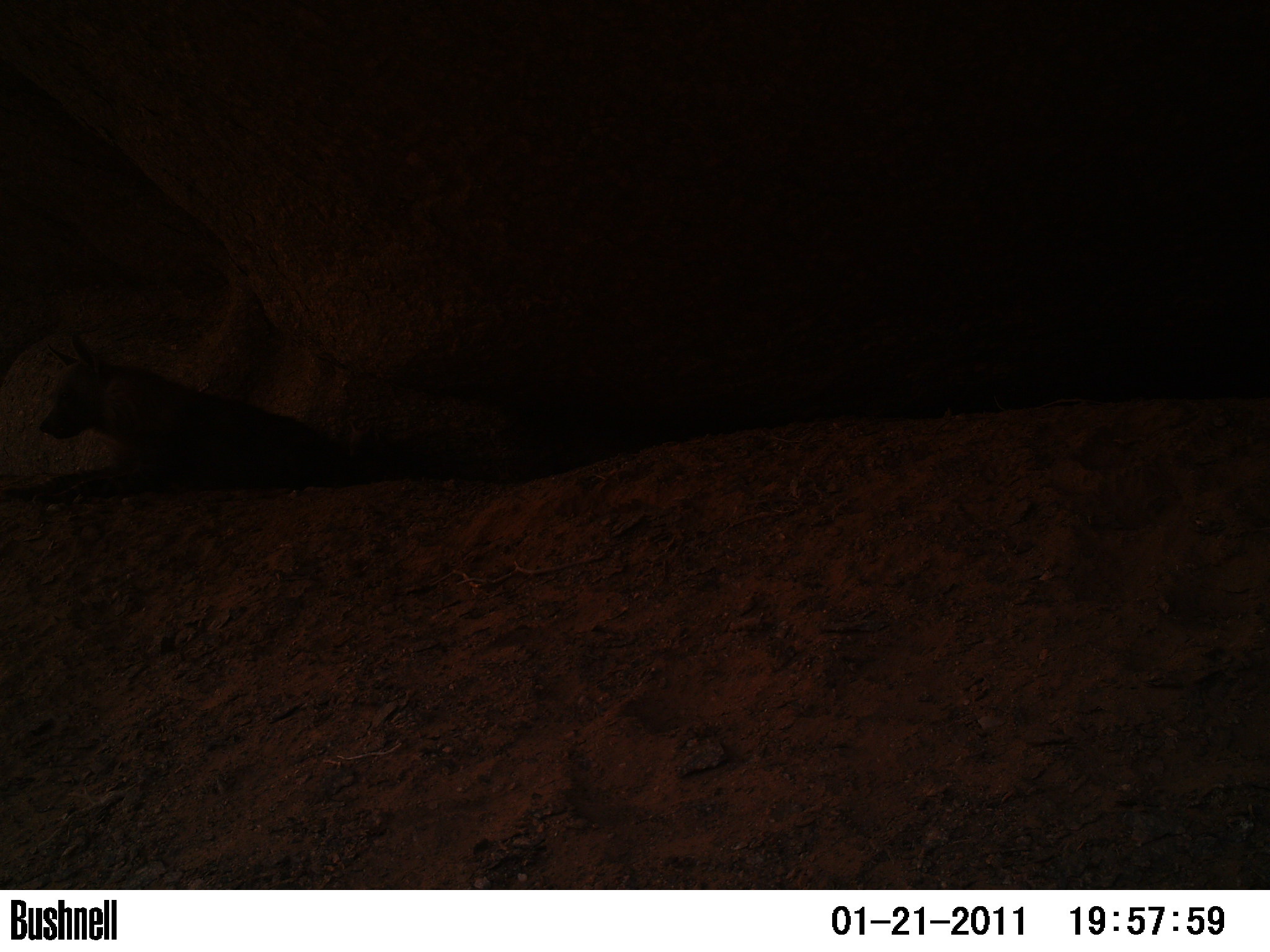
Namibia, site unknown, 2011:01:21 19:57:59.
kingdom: Animalia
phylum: Chordata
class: Mammalia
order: Carnivora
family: Hyaenidae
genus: Parahyaena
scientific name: Parahyaena brunnea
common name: brown hyena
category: hyaena brunnea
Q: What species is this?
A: Hyaena brunnea (brown hyena) (Parahyaena brunnea).